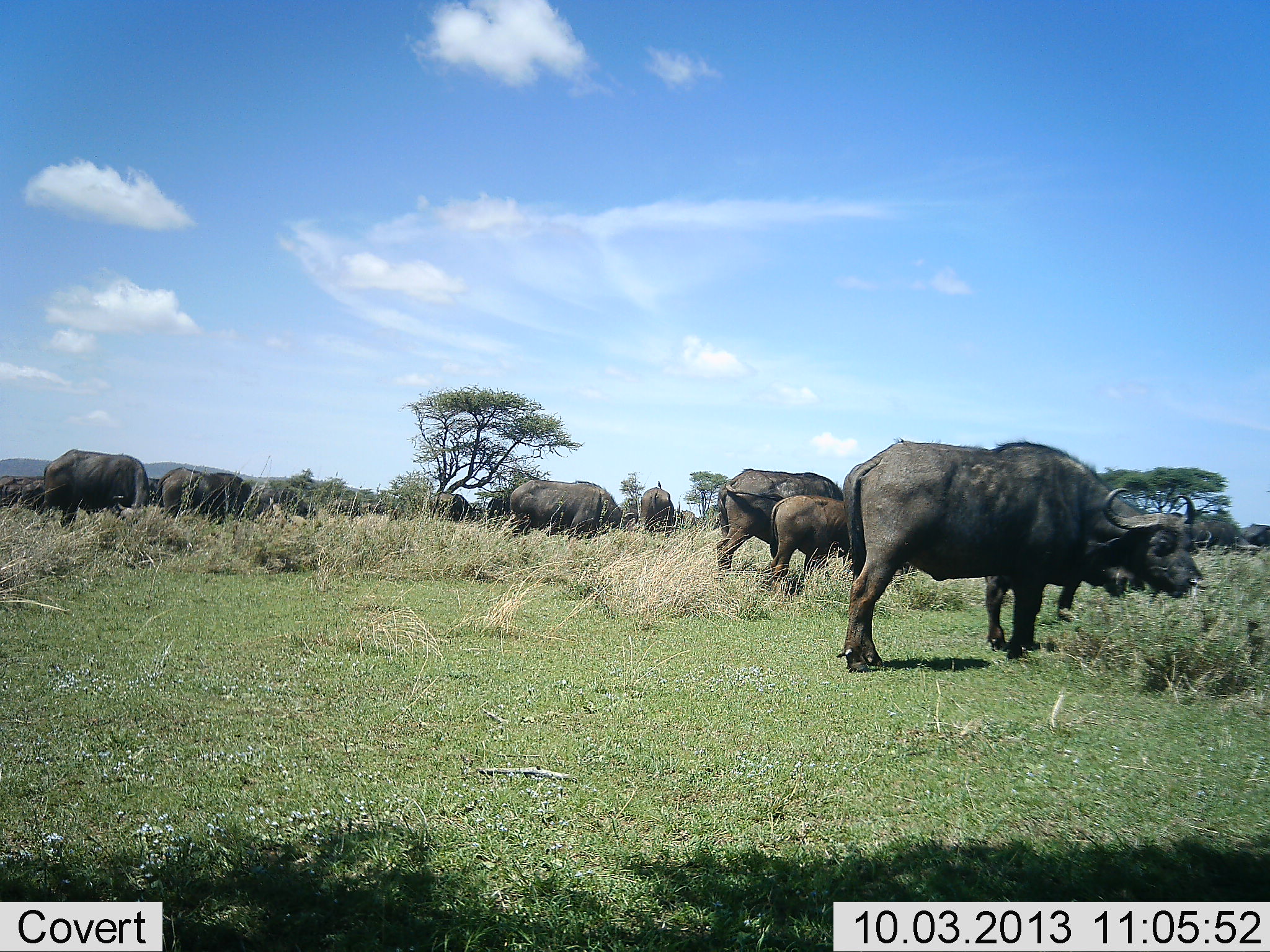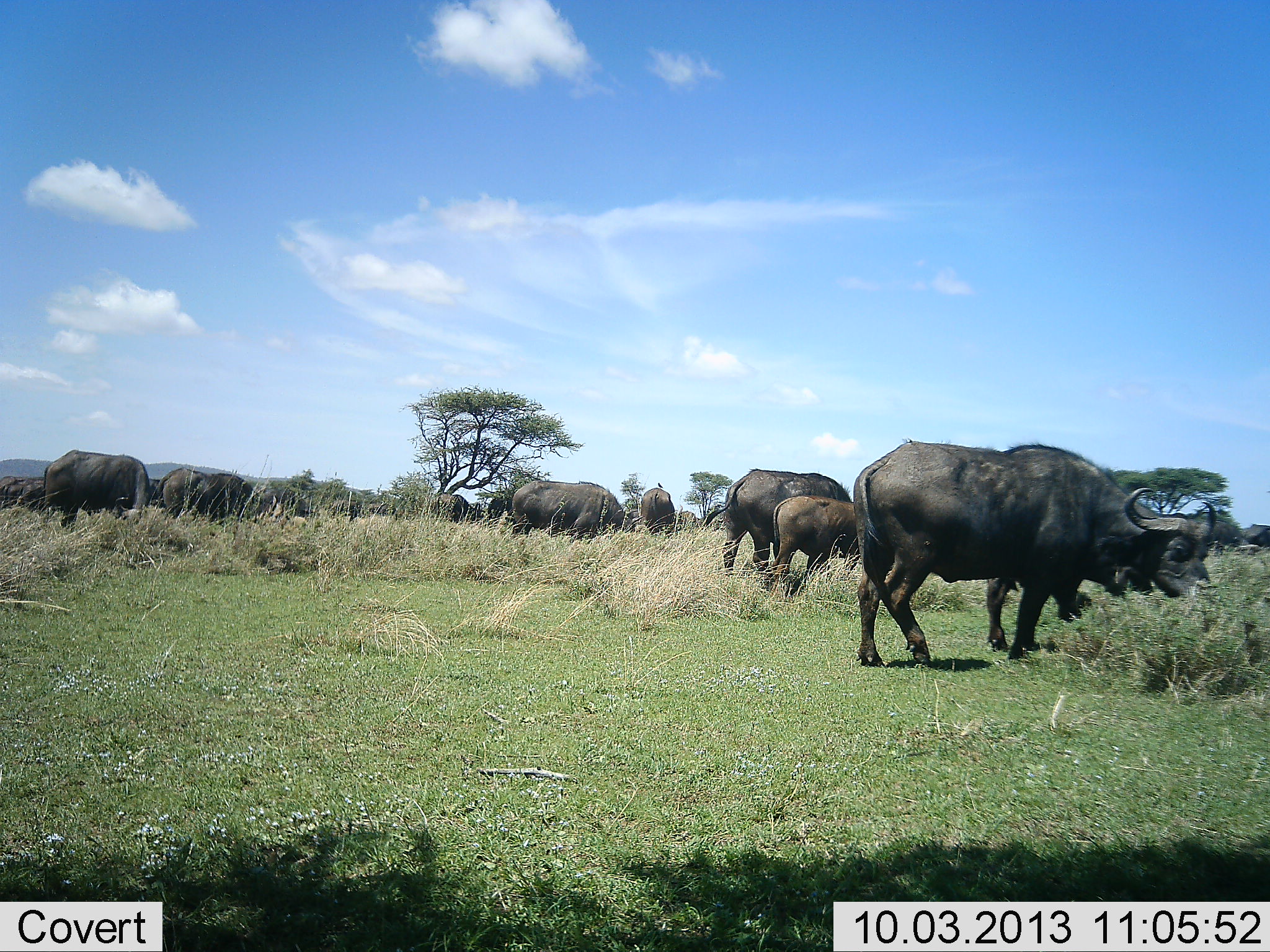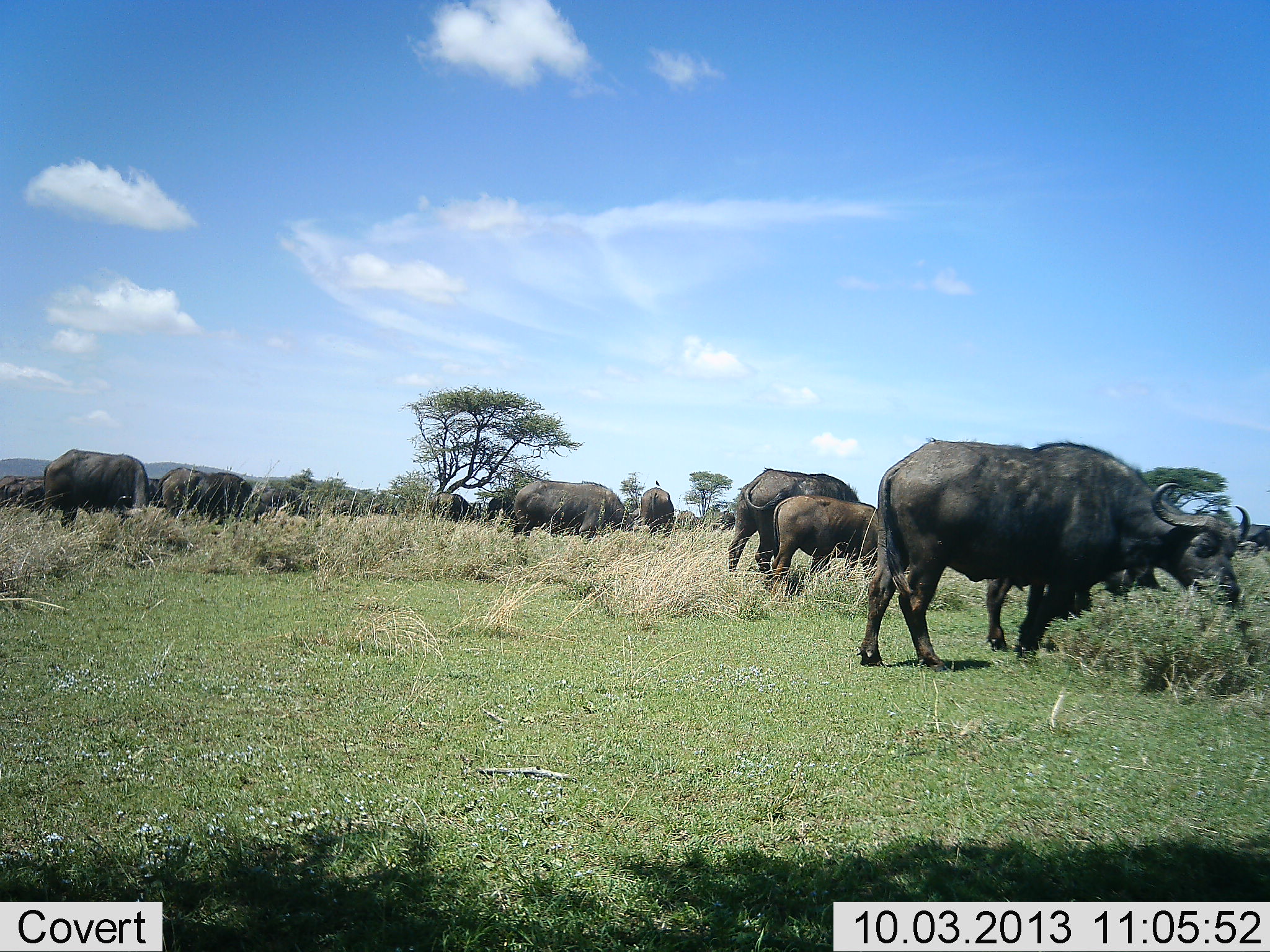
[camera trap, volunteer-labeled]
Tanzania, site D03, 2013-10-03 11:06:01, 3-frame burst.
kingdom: Animalia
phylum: Chordata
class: Mammalia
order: Artiodactyla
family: Bovidae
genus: Syncerus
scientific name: Syncerus caffer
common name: cape buffalo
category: buffalo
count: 11-50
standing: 50%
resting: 0%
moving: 30%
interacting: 0%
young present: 70%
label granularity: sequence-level